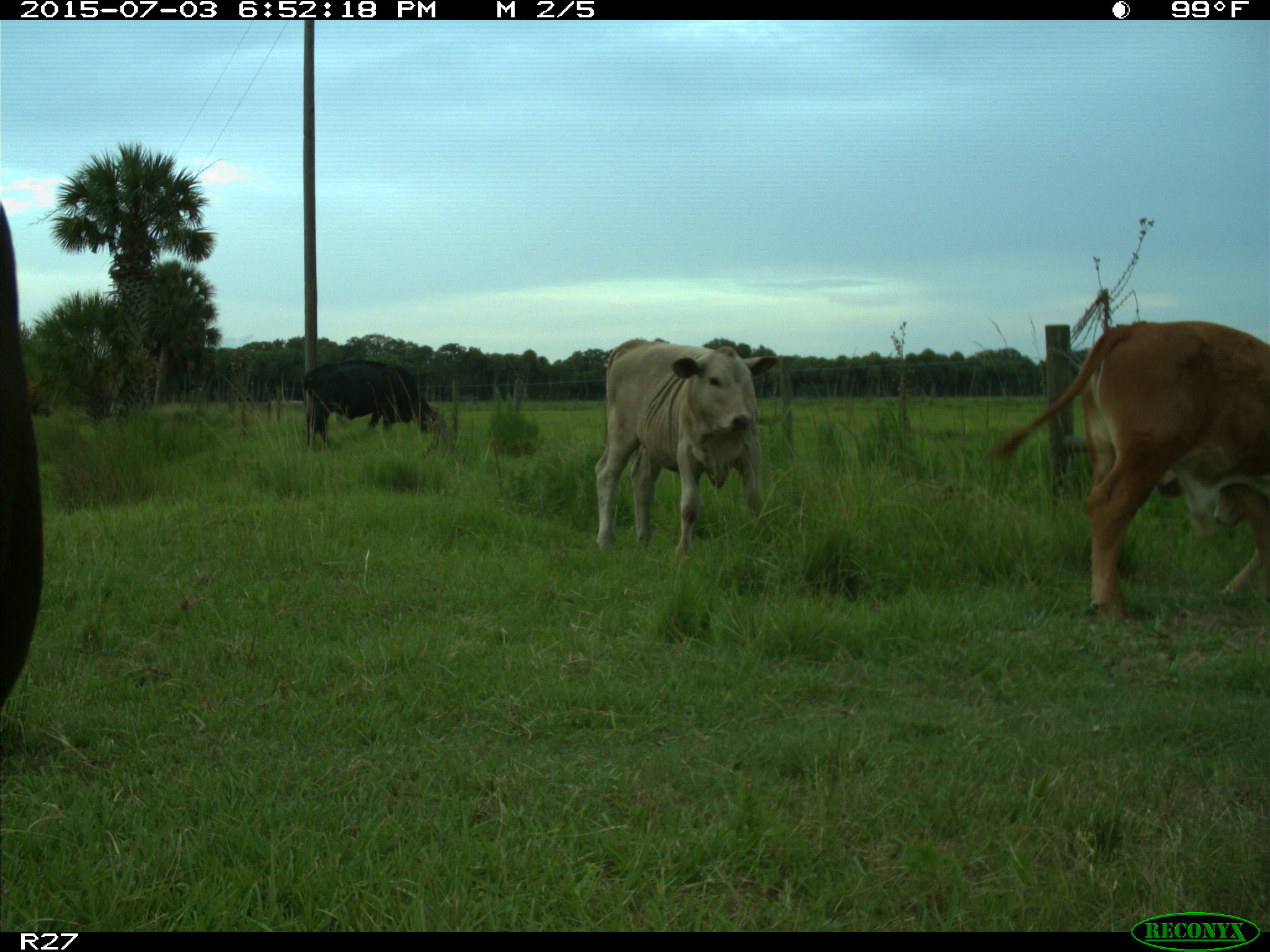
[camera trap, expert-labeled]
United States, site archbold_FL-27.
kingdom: Animalia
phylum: Chordata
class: Mammalia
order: Artiodactyla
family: Bovidae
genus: Bos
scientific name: Bos taurus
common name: domestic cow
Bos taurus (domestic cow).